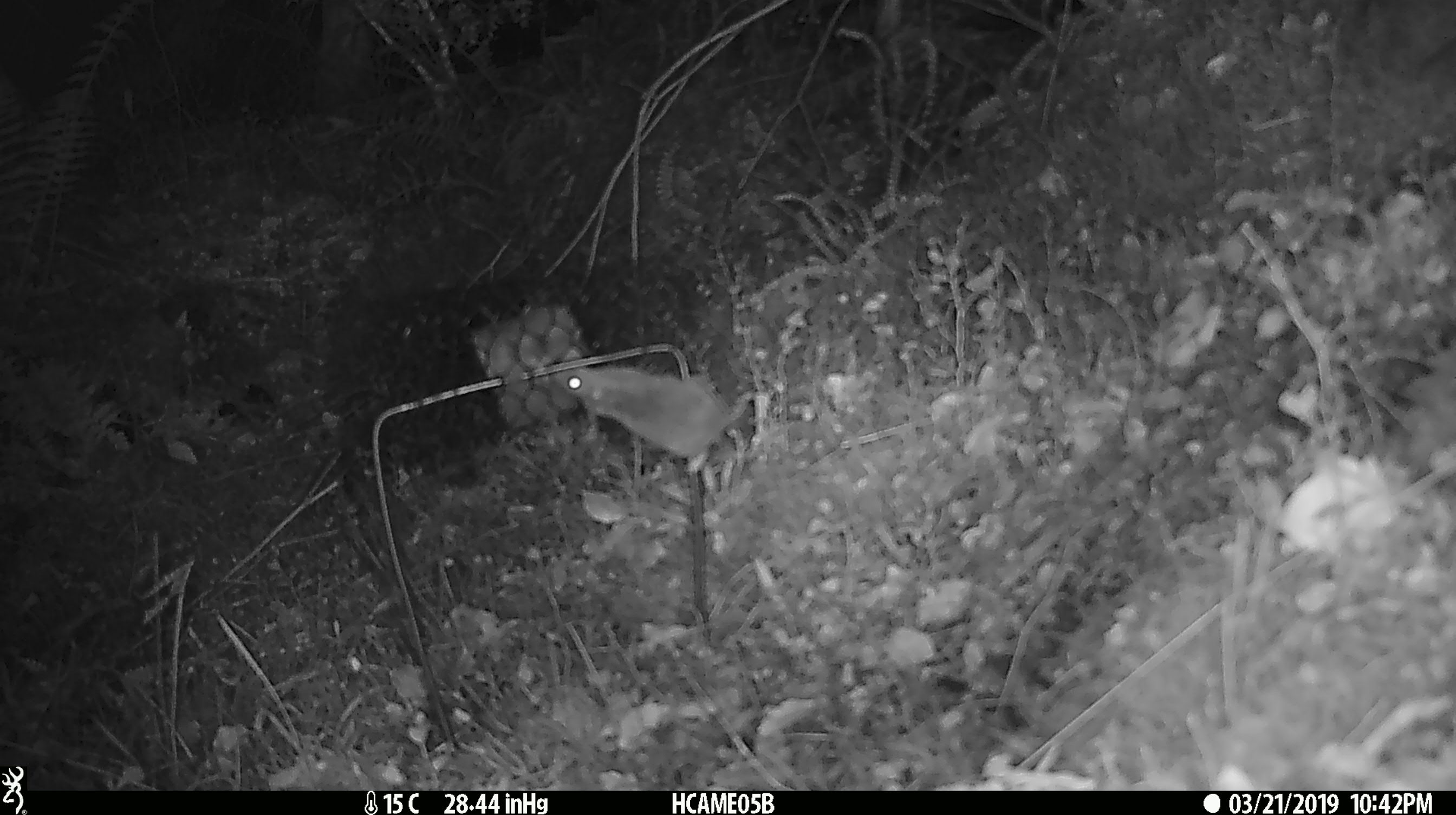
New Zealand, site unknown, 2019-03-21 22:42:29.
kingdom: Animalia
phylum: Chordata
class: Mammalia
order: Rodentia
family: Muridae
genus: Mus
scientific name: Mus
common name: mouse